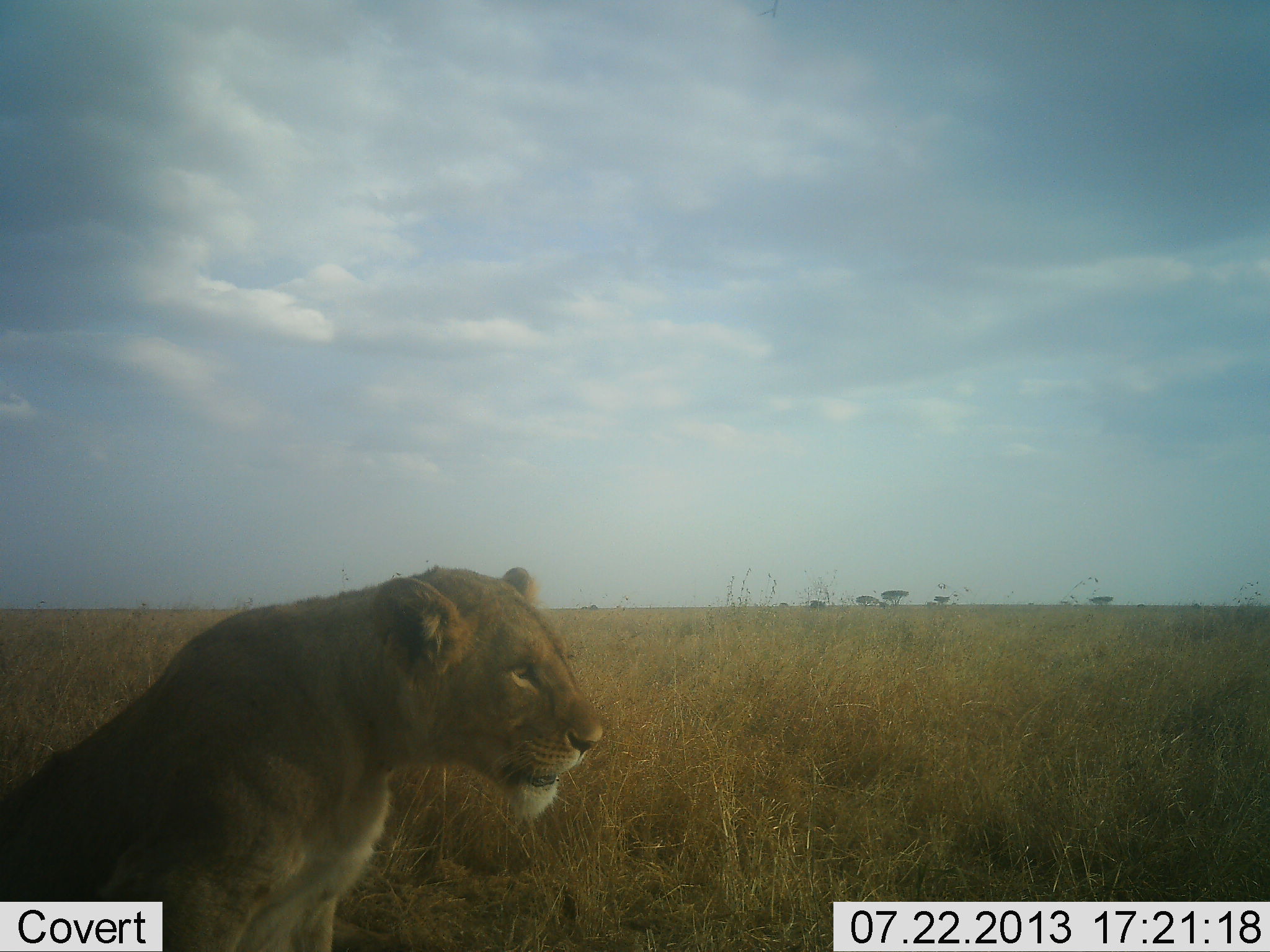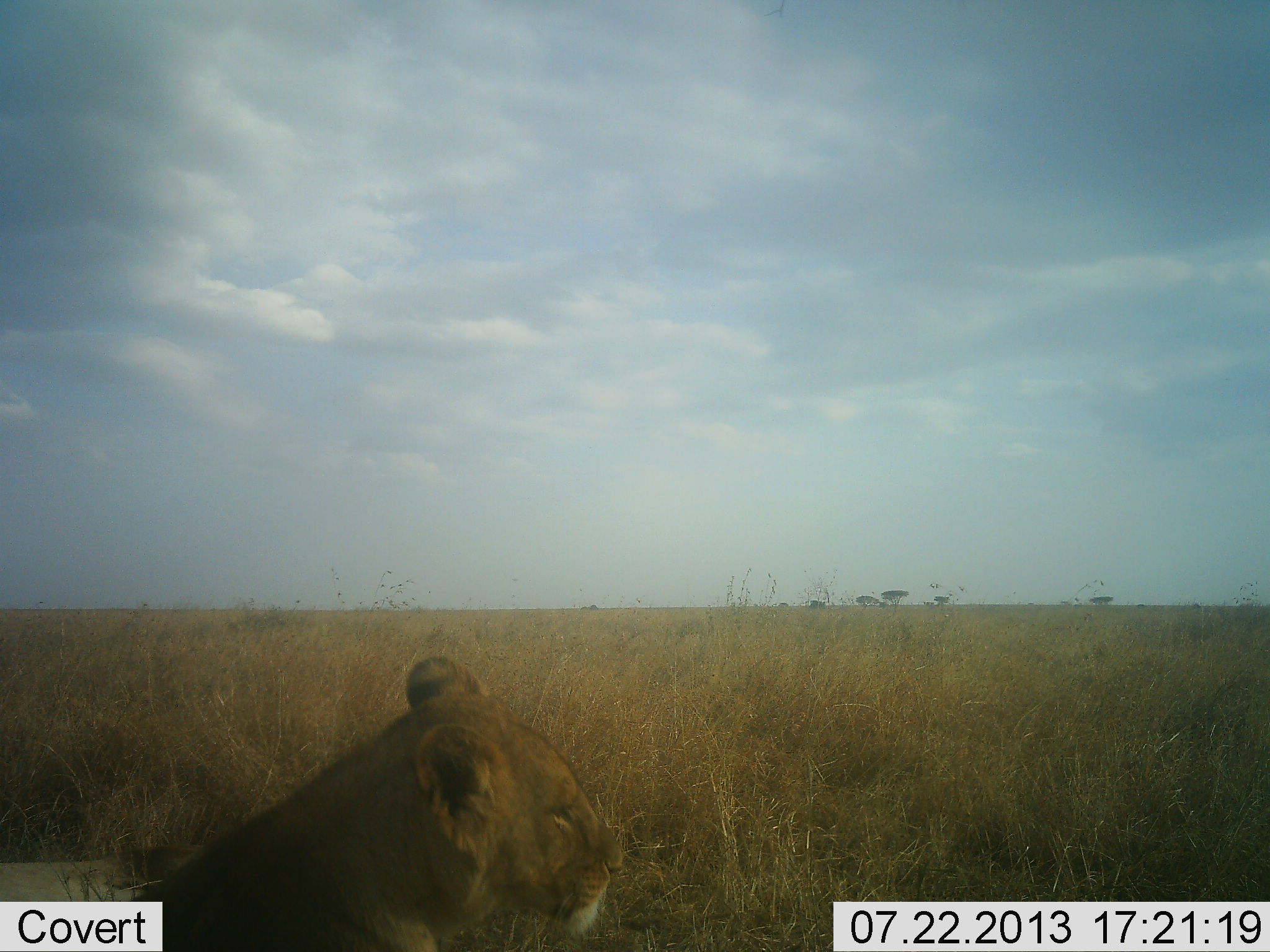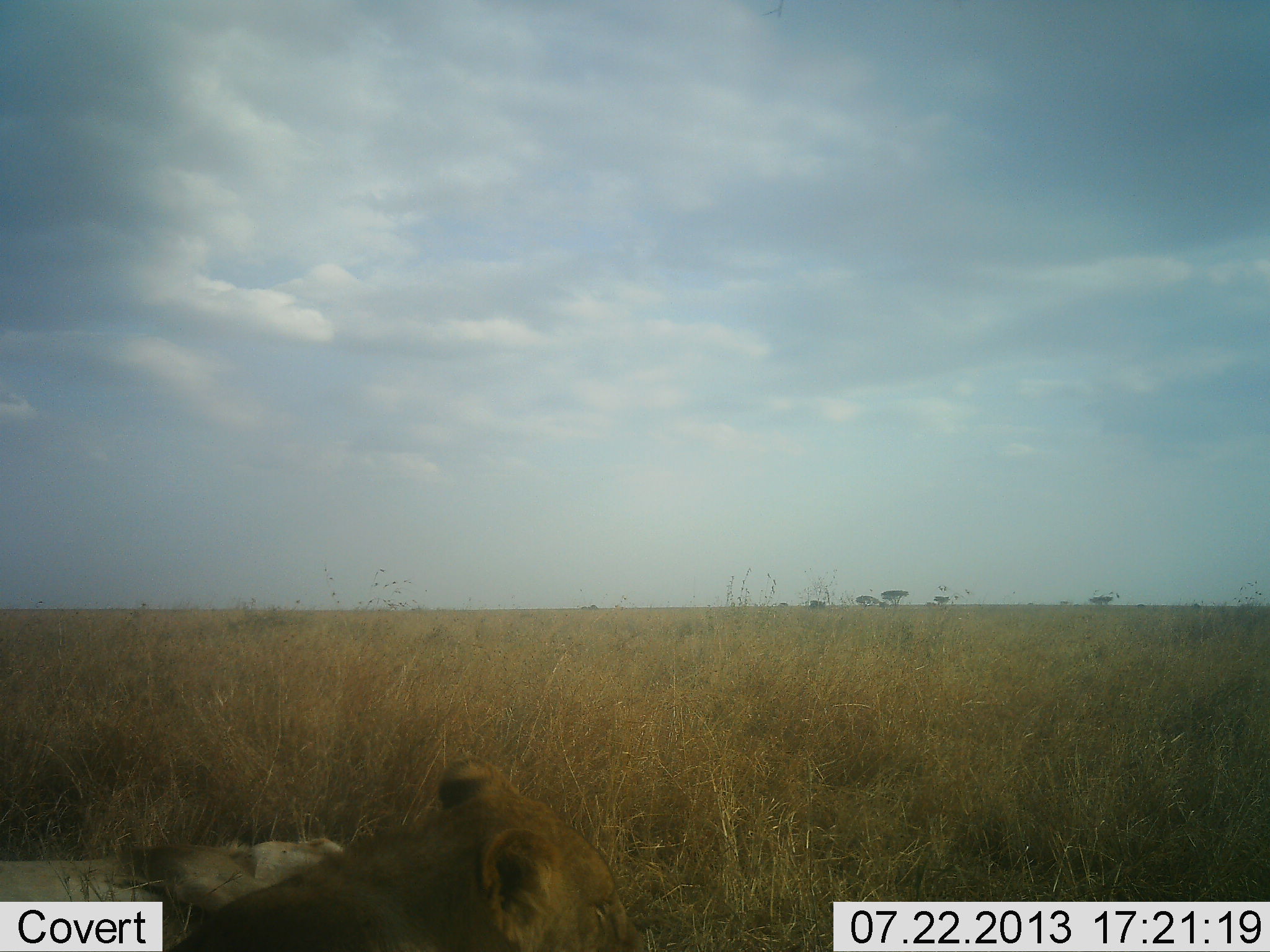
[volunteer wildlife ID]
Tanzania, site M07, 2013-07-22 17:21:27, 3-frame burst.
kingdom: Animalia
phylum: Chordata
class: Mammalia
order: Carnivora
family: Felidae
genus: Panthera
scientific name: Panthera leo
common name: lion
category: lionfemale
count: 1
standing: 8%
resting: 88%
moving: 8%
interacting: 0%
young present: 0%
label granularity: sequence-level